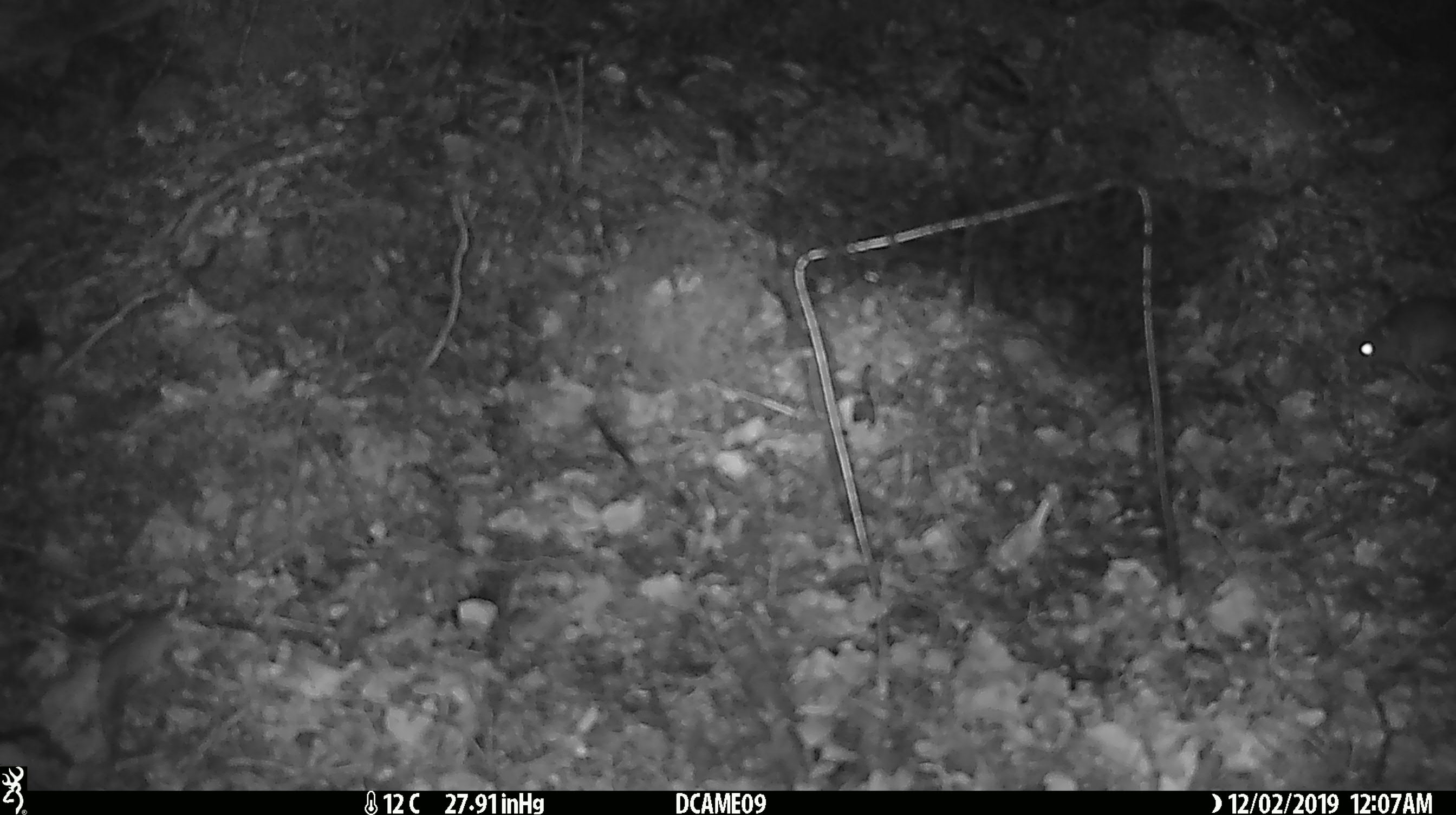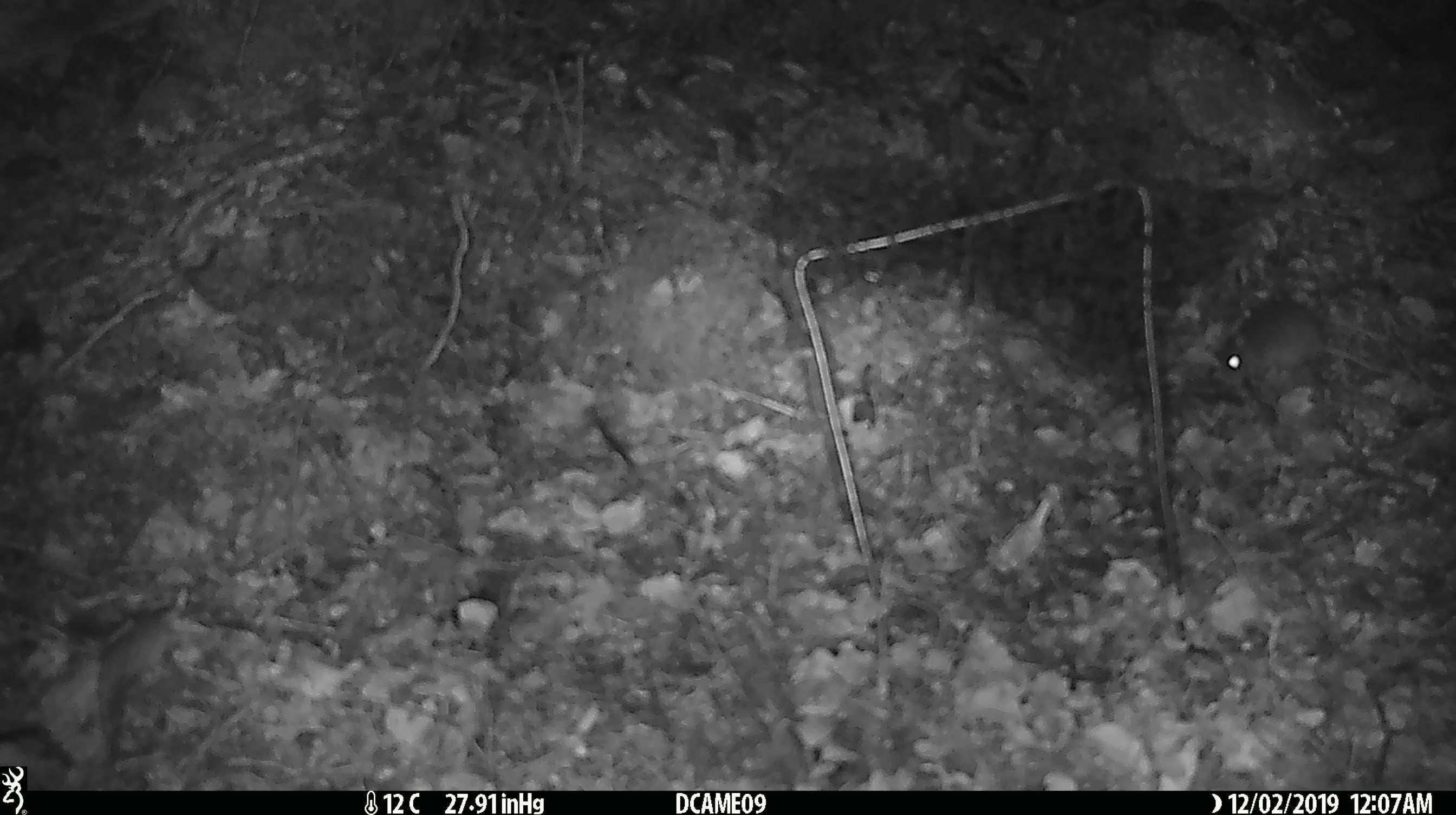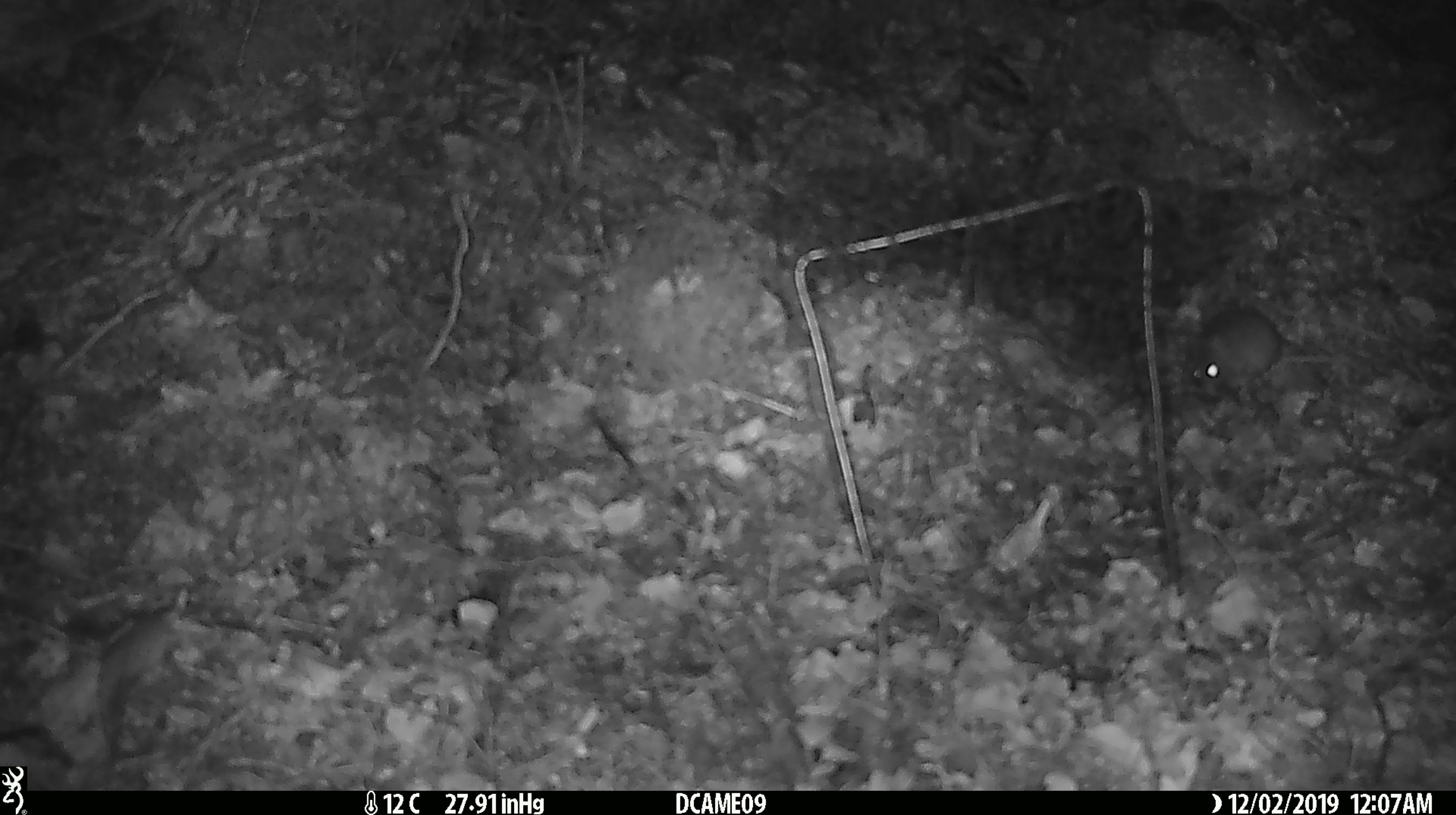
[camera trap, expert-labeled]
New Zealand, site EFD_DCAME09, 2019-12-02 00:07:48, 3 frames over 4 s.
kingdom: Animalia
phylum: Chordata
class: Mammalia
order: Rodentia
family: Muridae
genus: Mus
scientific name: Mus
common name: mouse